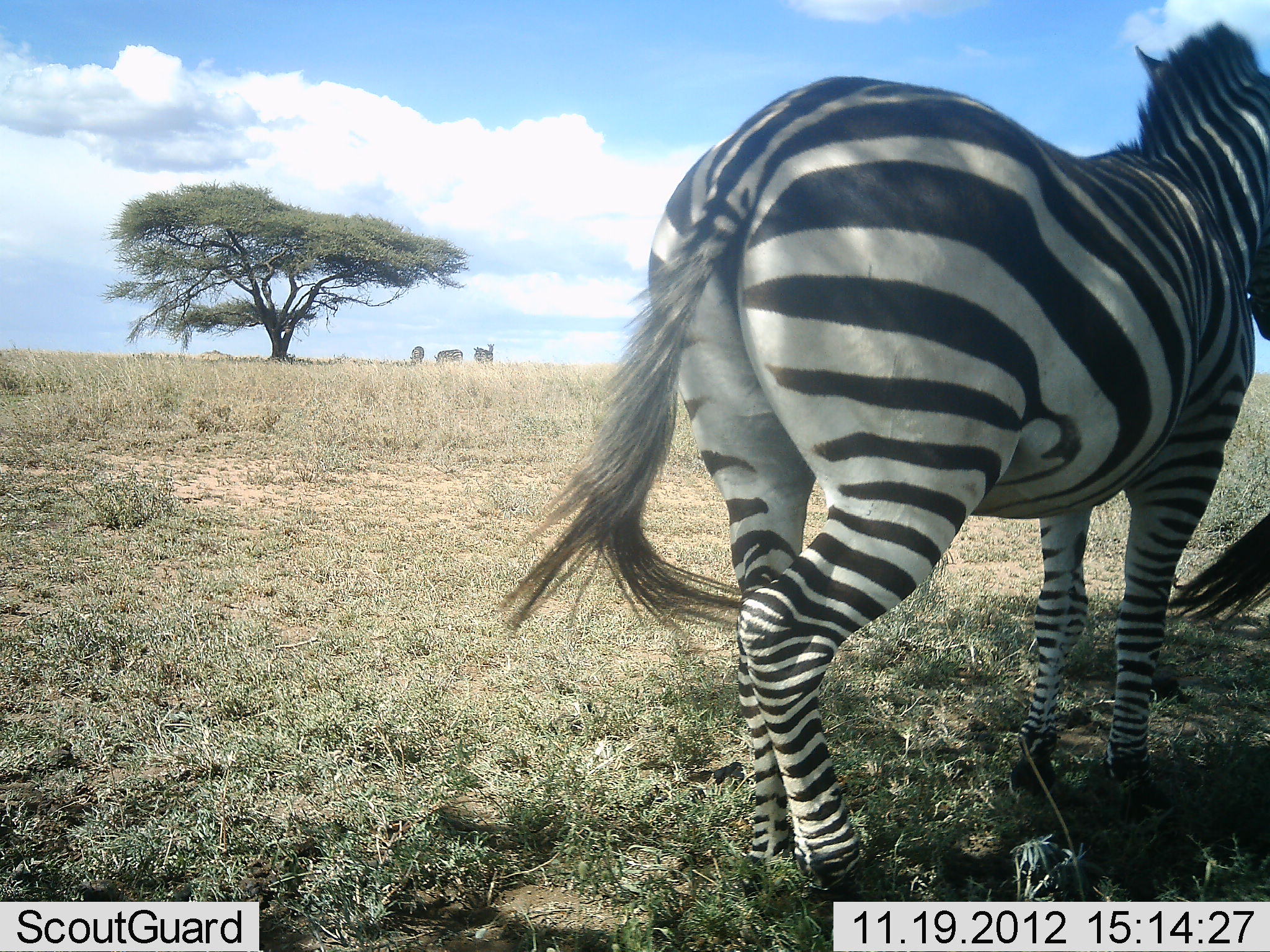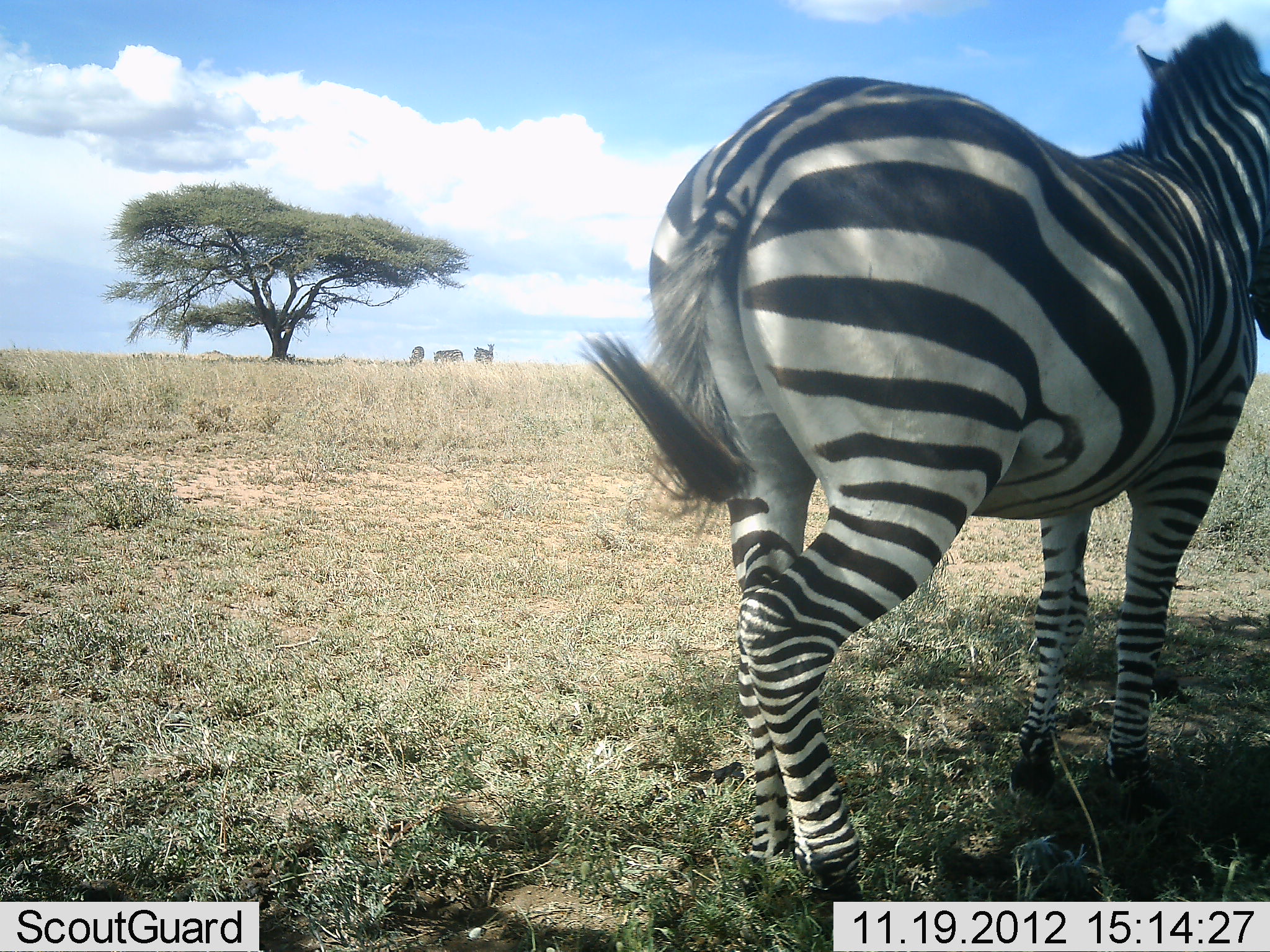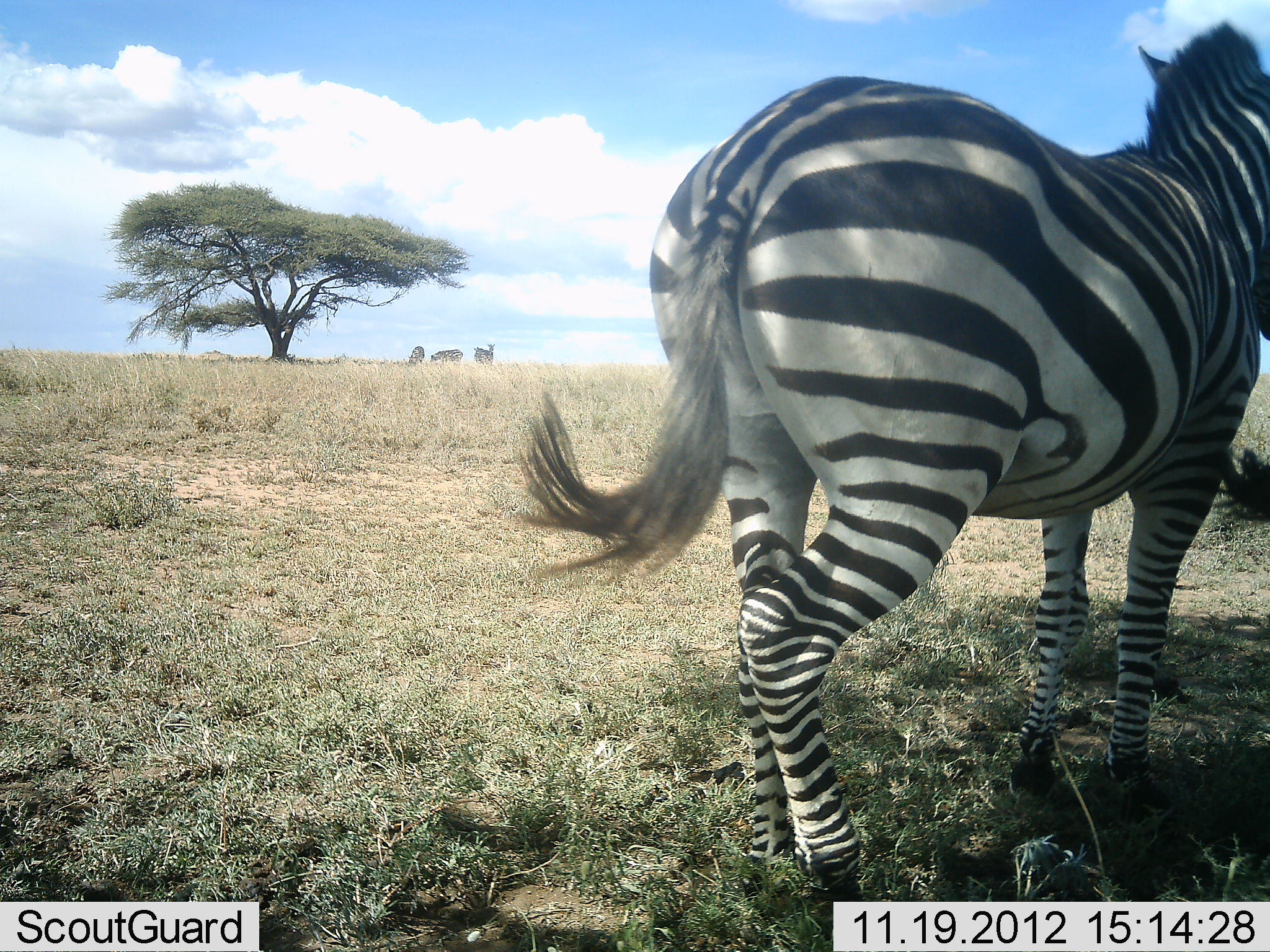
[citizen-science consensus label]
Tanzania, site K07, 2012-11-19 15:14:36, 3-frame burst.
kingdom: Animalia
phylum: Chordata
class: Mammalia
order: Perissodactyla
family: Equidae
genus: Equus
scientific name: Equus quagga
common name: plains zebra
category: zebra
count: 5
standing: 100%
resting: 0%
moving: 0%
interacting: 0%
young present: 0%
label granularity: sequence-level